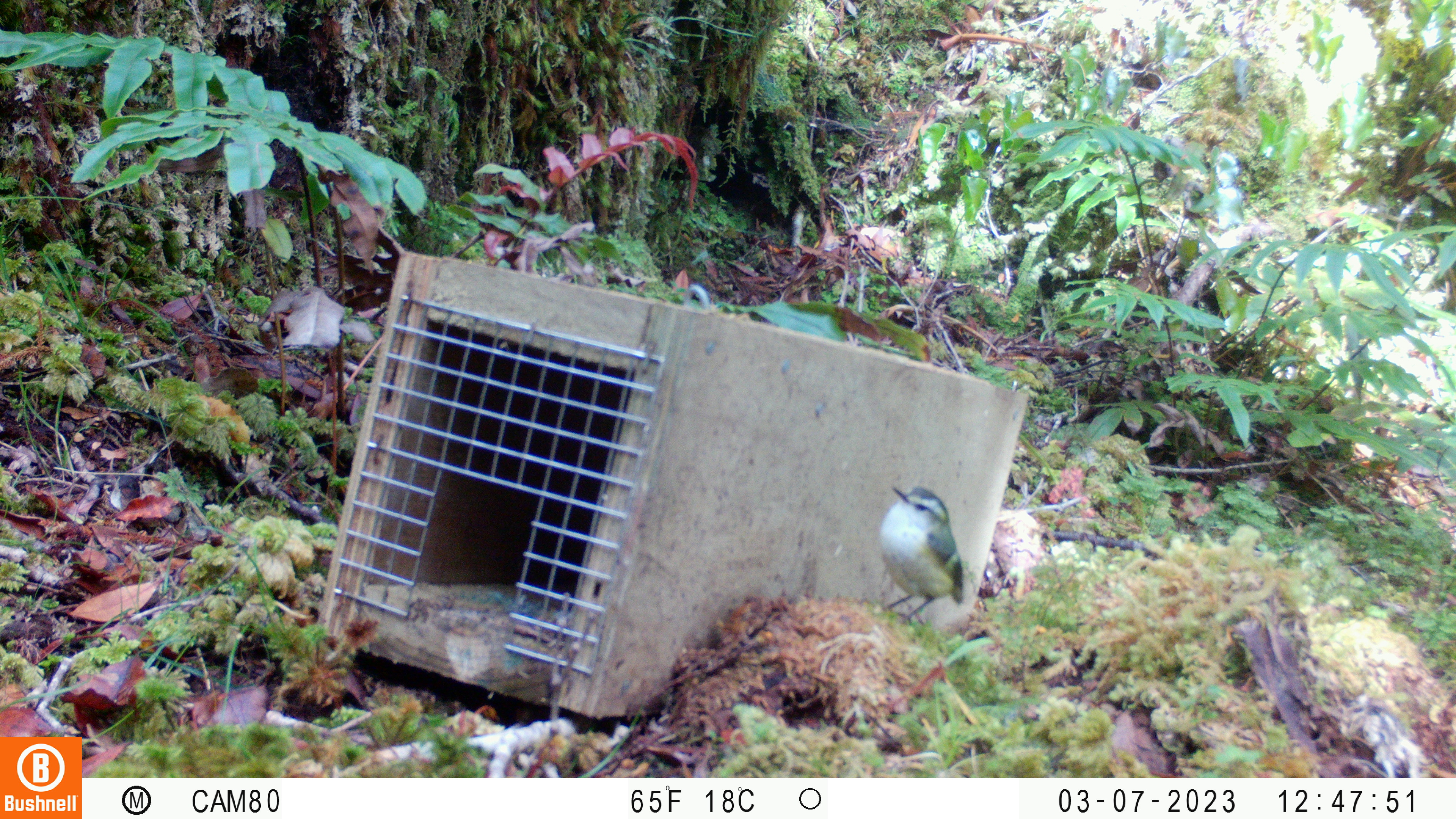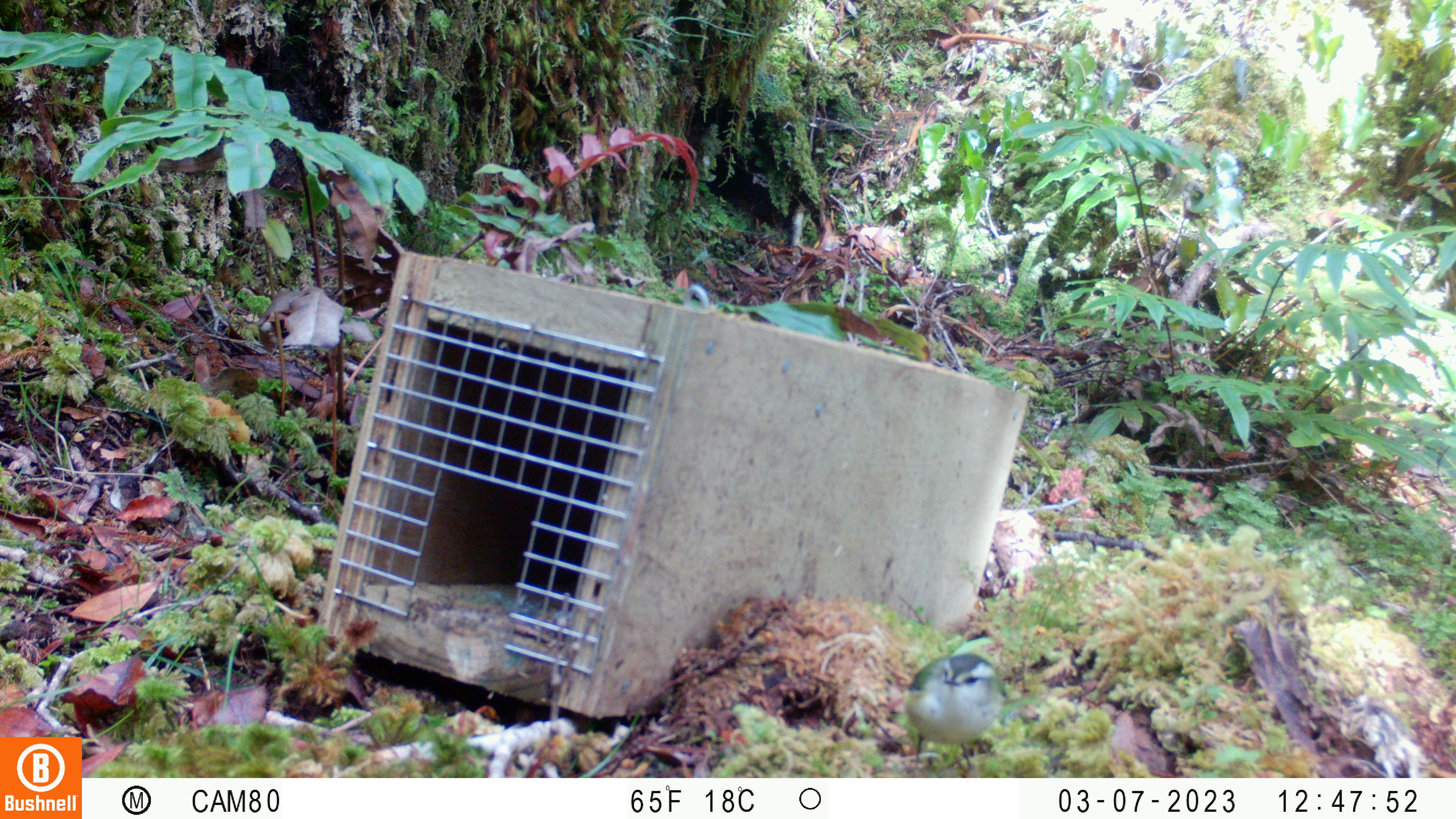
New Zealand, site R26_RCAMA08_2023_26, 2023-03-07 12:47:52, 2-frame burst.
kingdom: Animalia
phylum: Chordata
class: Aves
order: Passeriformes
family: Acanthisittidae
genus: Acanthisitta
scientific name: Acanthisitta chloris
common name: rifleman